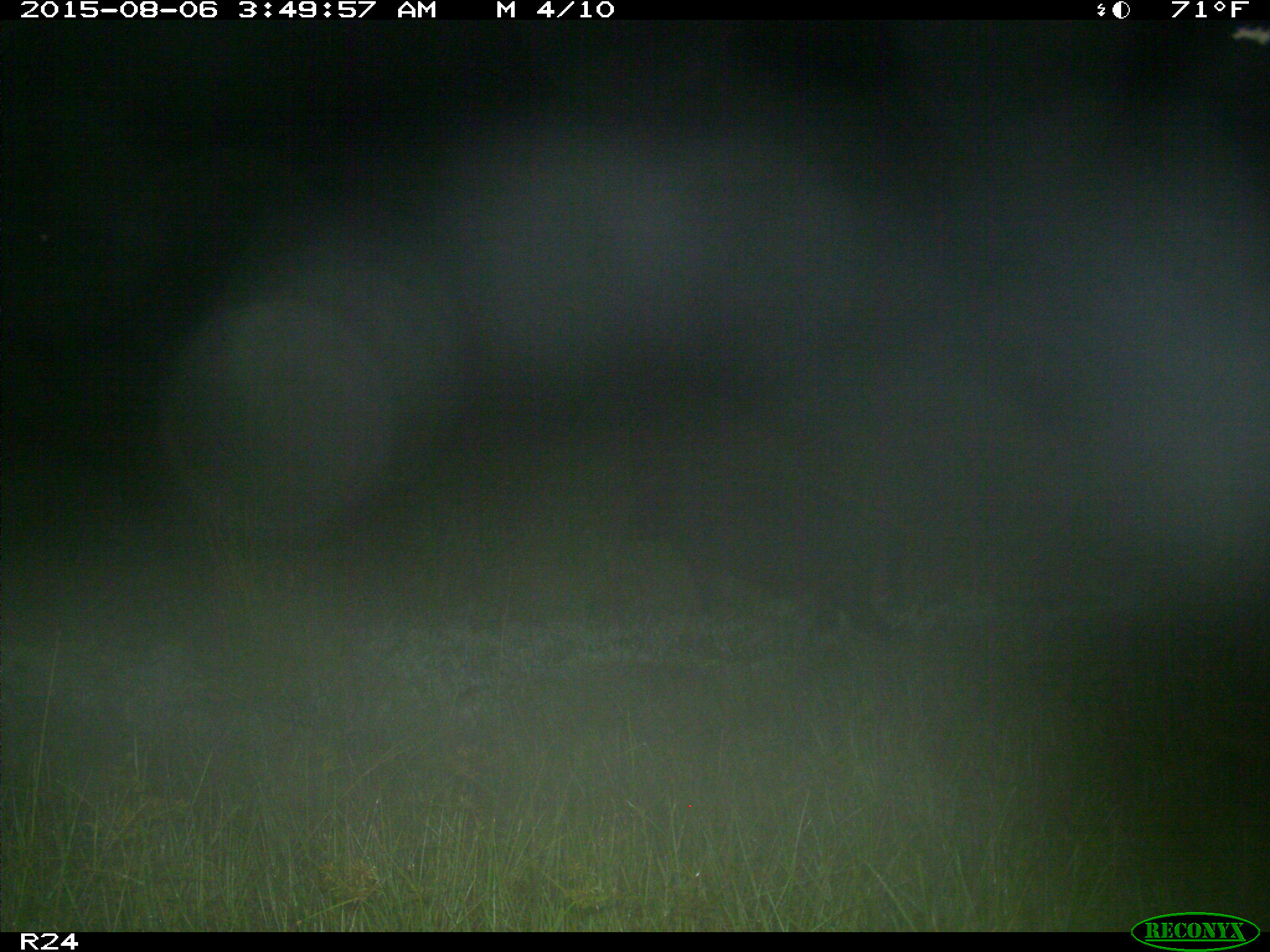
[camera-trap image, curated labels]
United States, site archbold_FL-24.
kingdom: Animalia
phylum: Chordata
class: Mammalia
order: Artiodactyla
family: Suidae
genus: Sus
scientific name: Sus scrofa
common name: wild boar